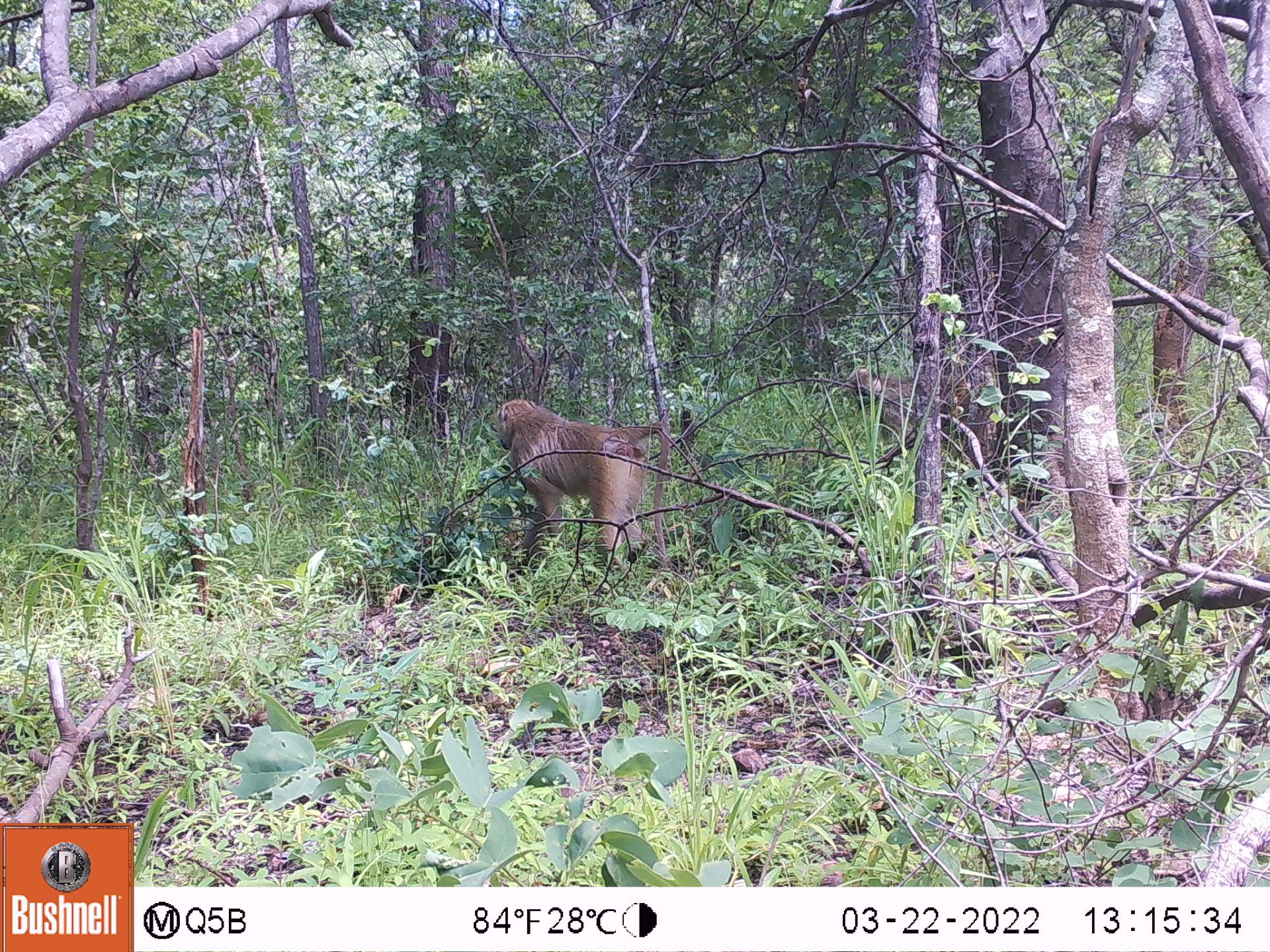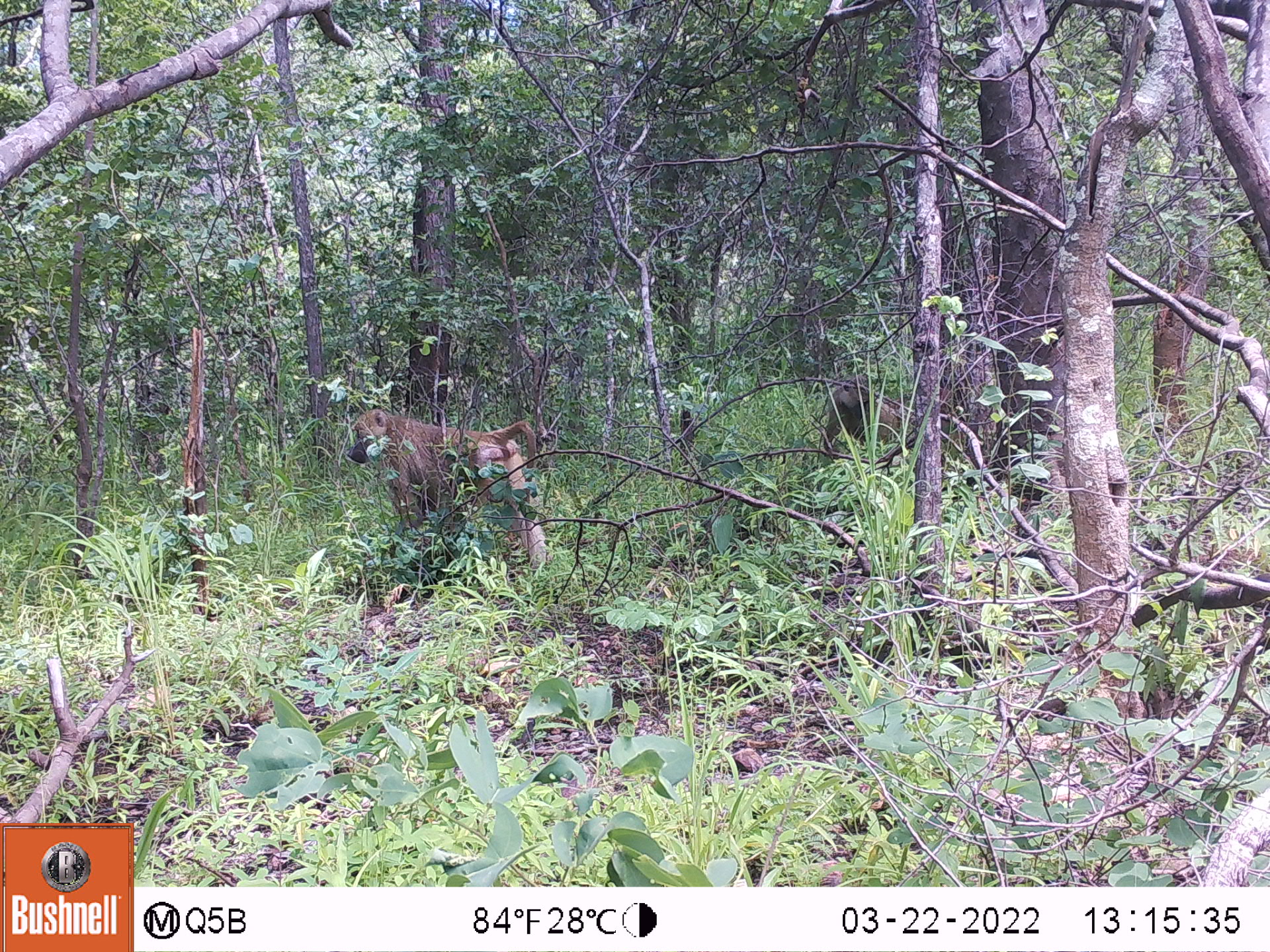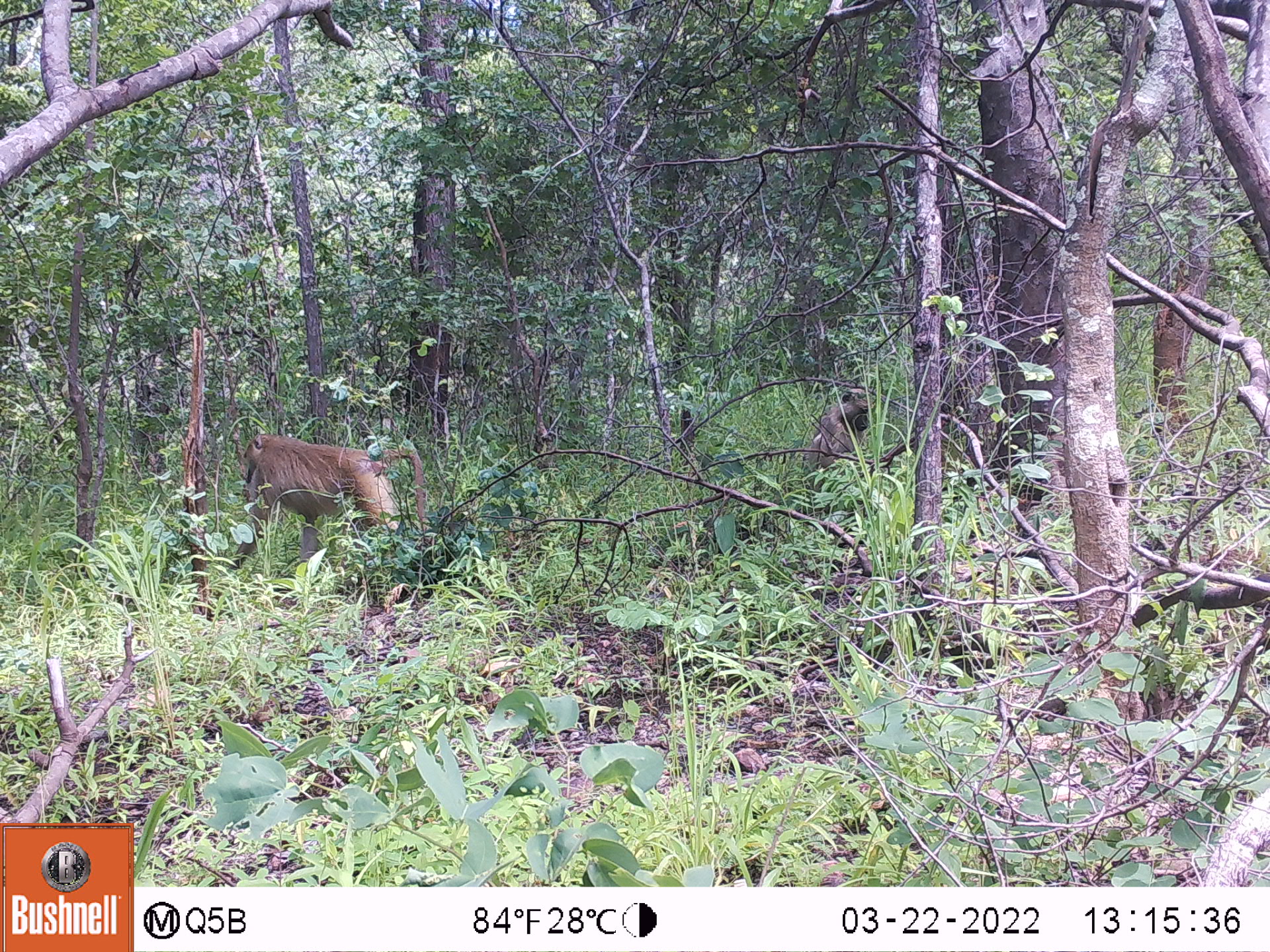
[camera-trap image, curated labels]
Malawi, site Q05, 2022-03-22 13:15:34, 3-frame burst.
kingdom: Animalia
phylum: Chordata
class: Mammalia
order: Primates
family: Cercopithecidae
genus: Papio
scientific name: Papio cynocephalus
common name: yellow baboon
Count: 2.